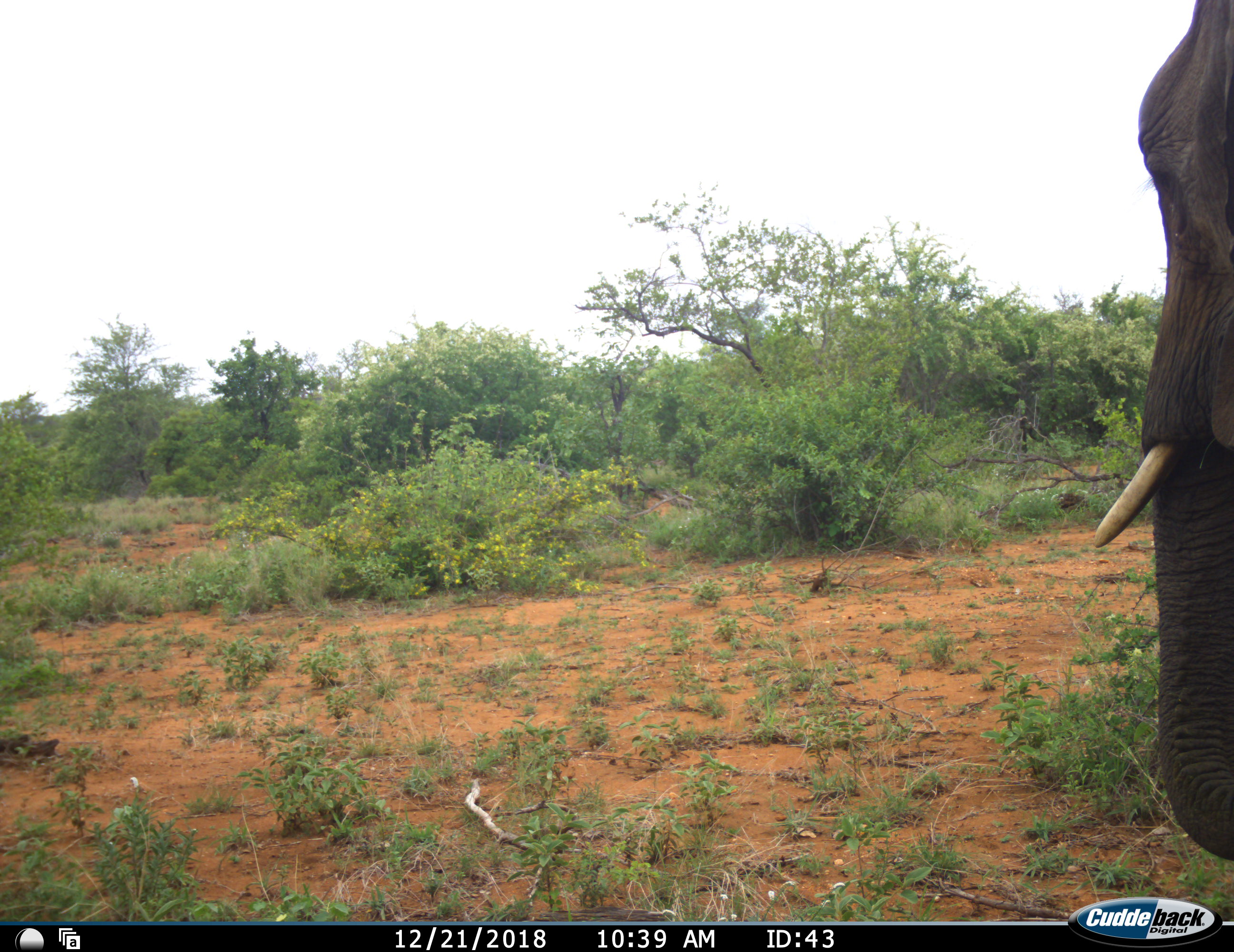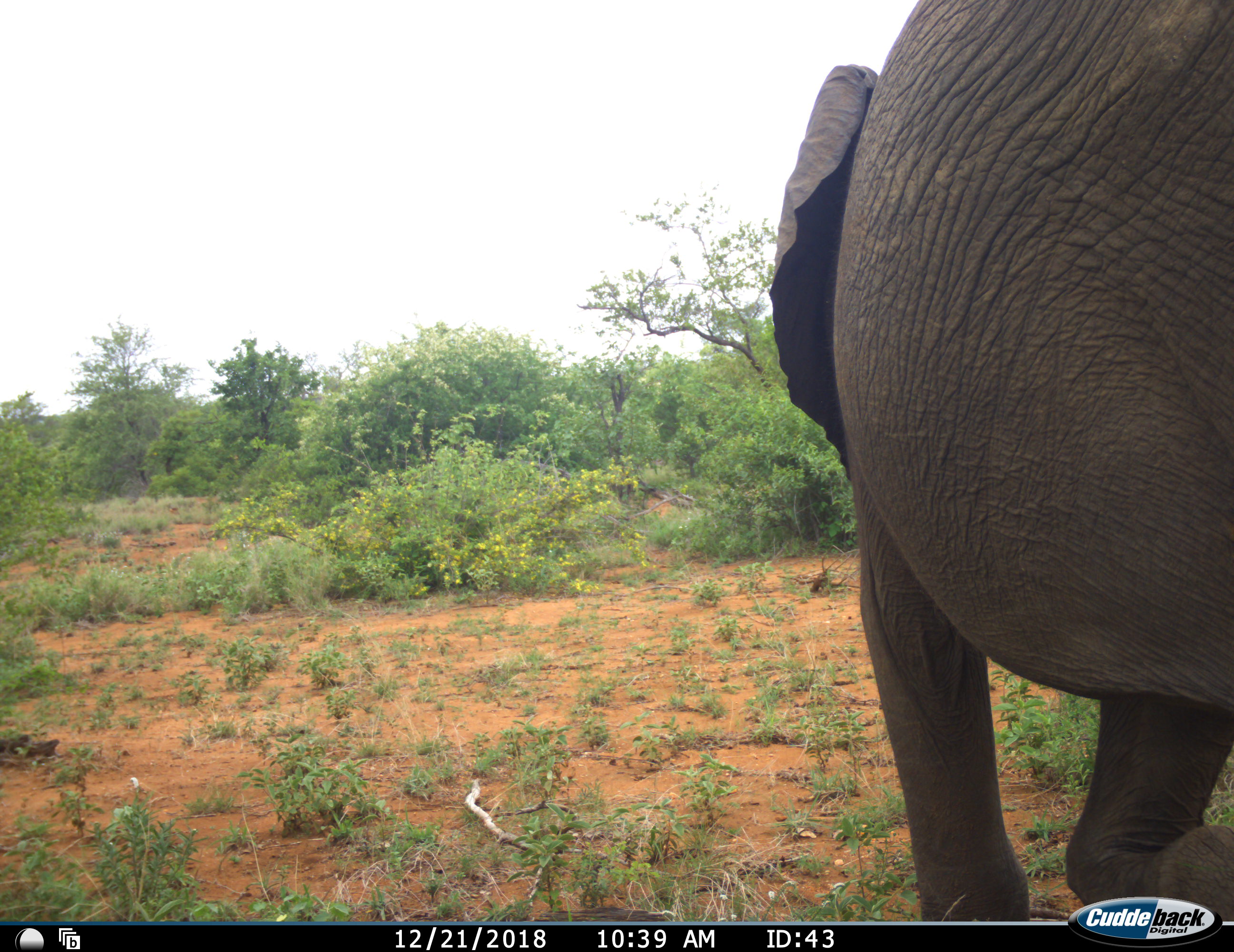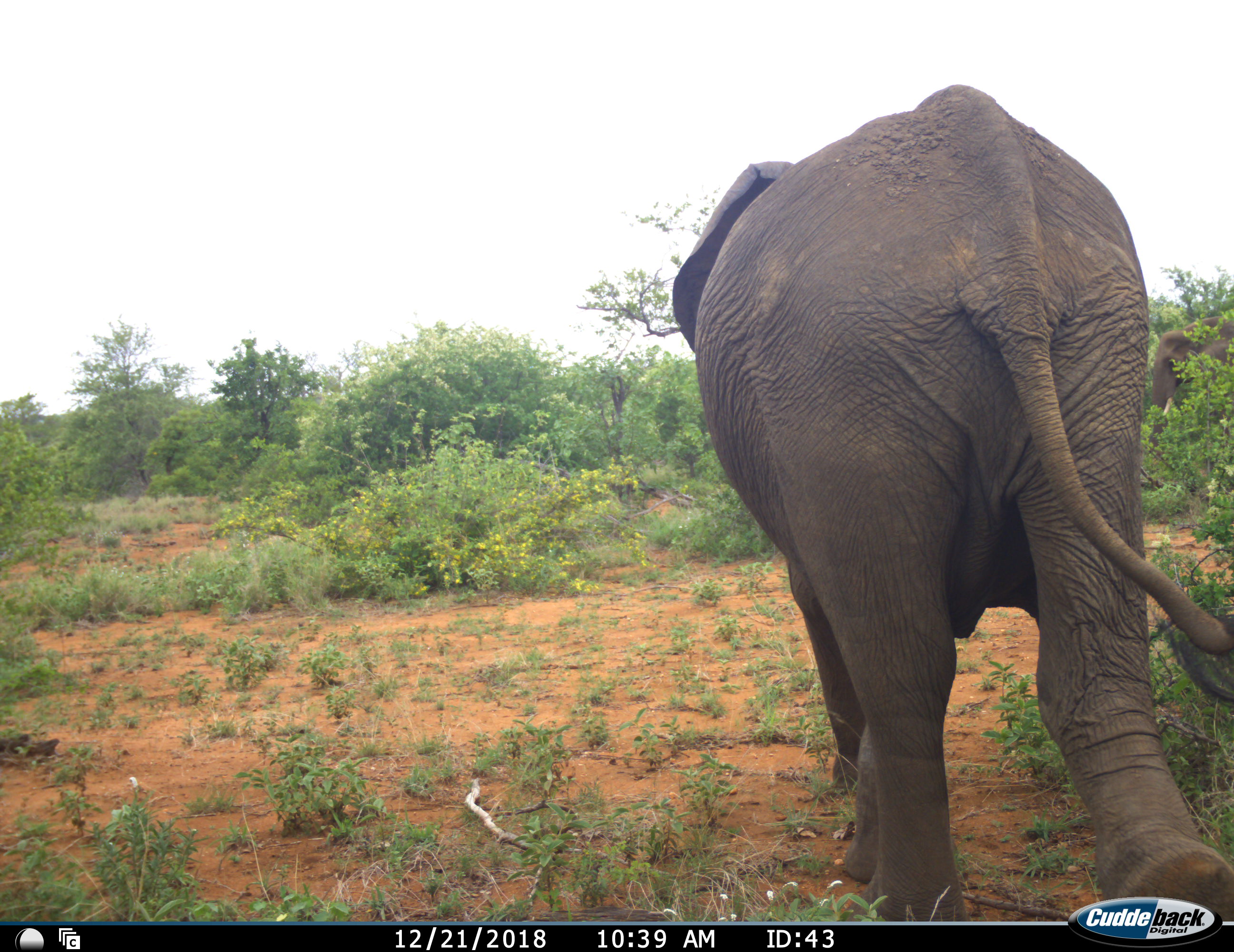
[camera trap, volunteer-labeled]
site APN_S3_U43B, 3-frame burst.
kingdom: Animalia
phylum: Chordata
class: Mammalia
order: Proboscidea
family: Elephantidae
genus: Loxodonta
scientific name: Loxodonta africana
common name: african bush elephant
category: elephant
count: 1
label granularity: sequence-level